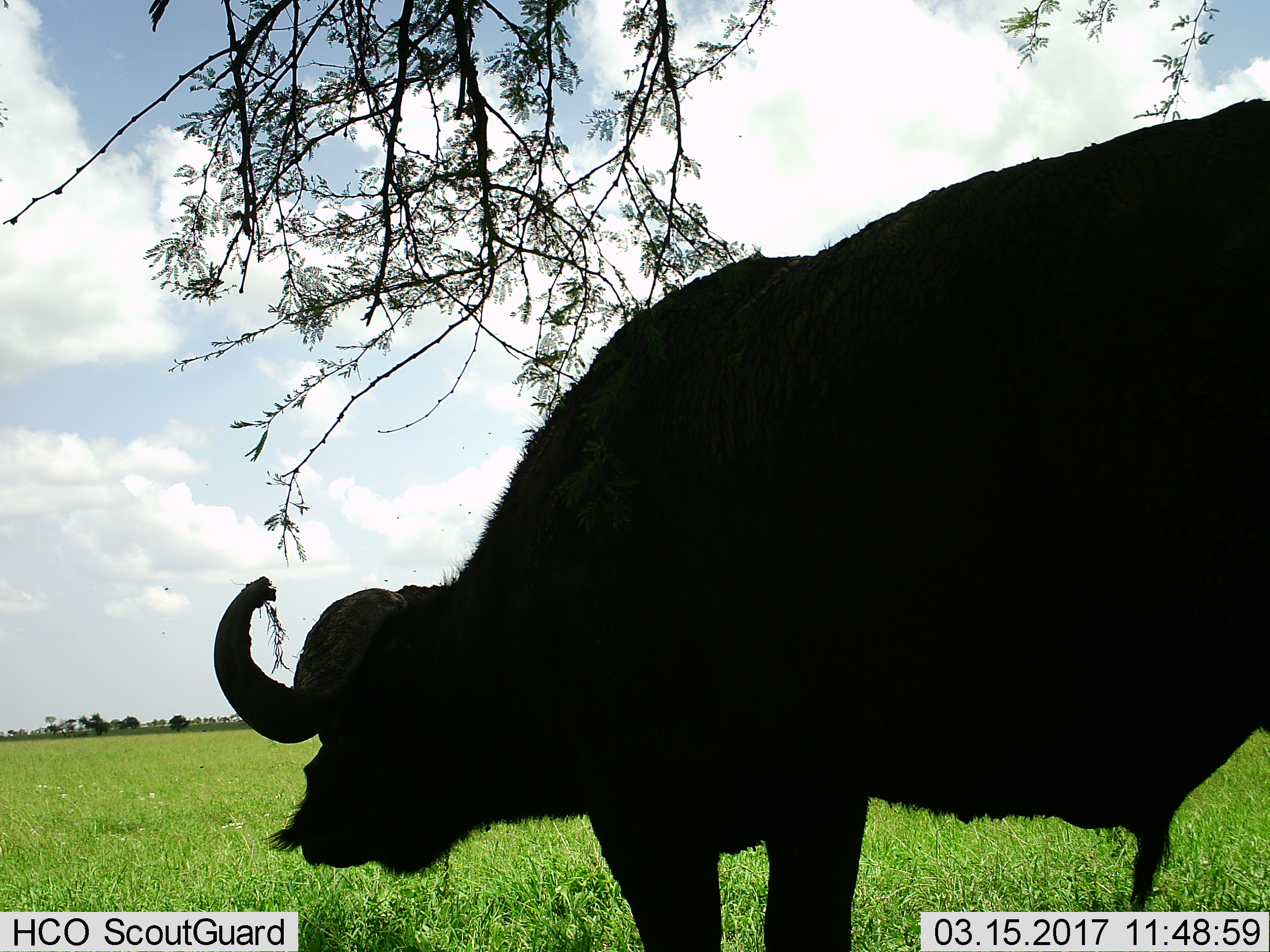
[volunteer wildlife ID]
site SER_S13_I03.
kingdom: Animalia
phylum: Chordata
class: Mammalia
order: Artiodactyla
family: Bovidae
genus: Syncerus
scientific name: Syncerus caffer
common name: african buffalo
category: buffalo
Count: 1.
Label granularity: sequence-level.